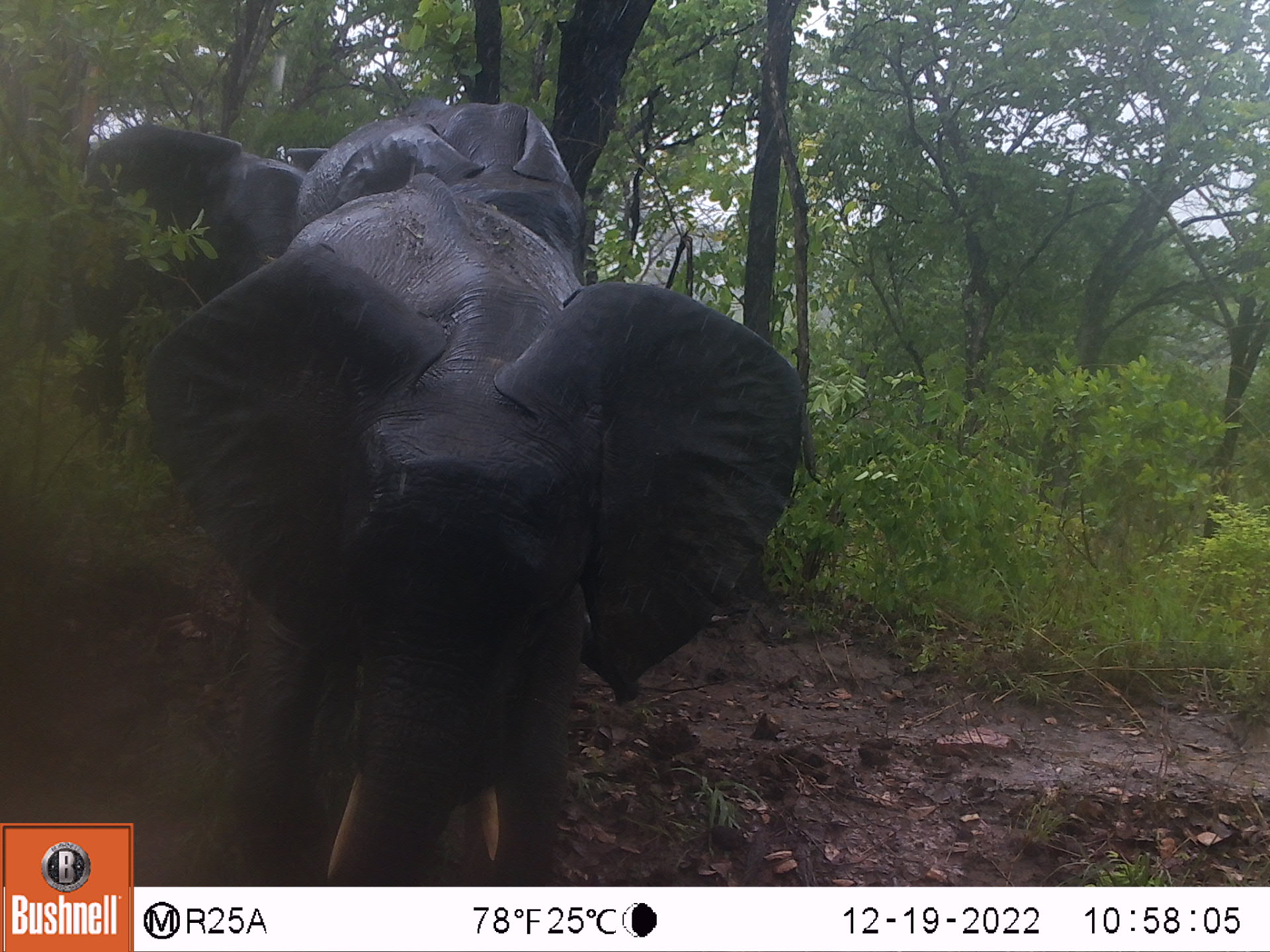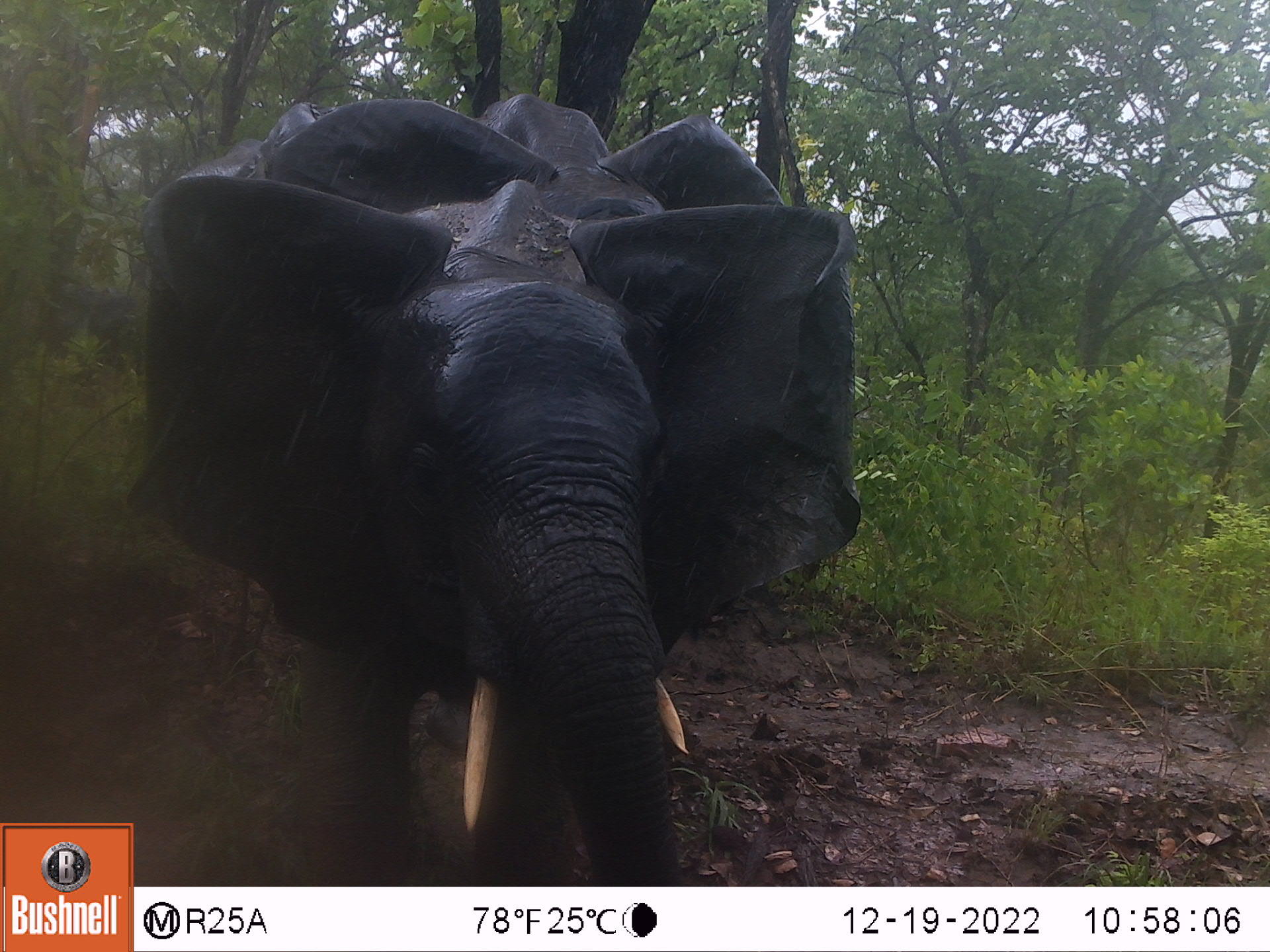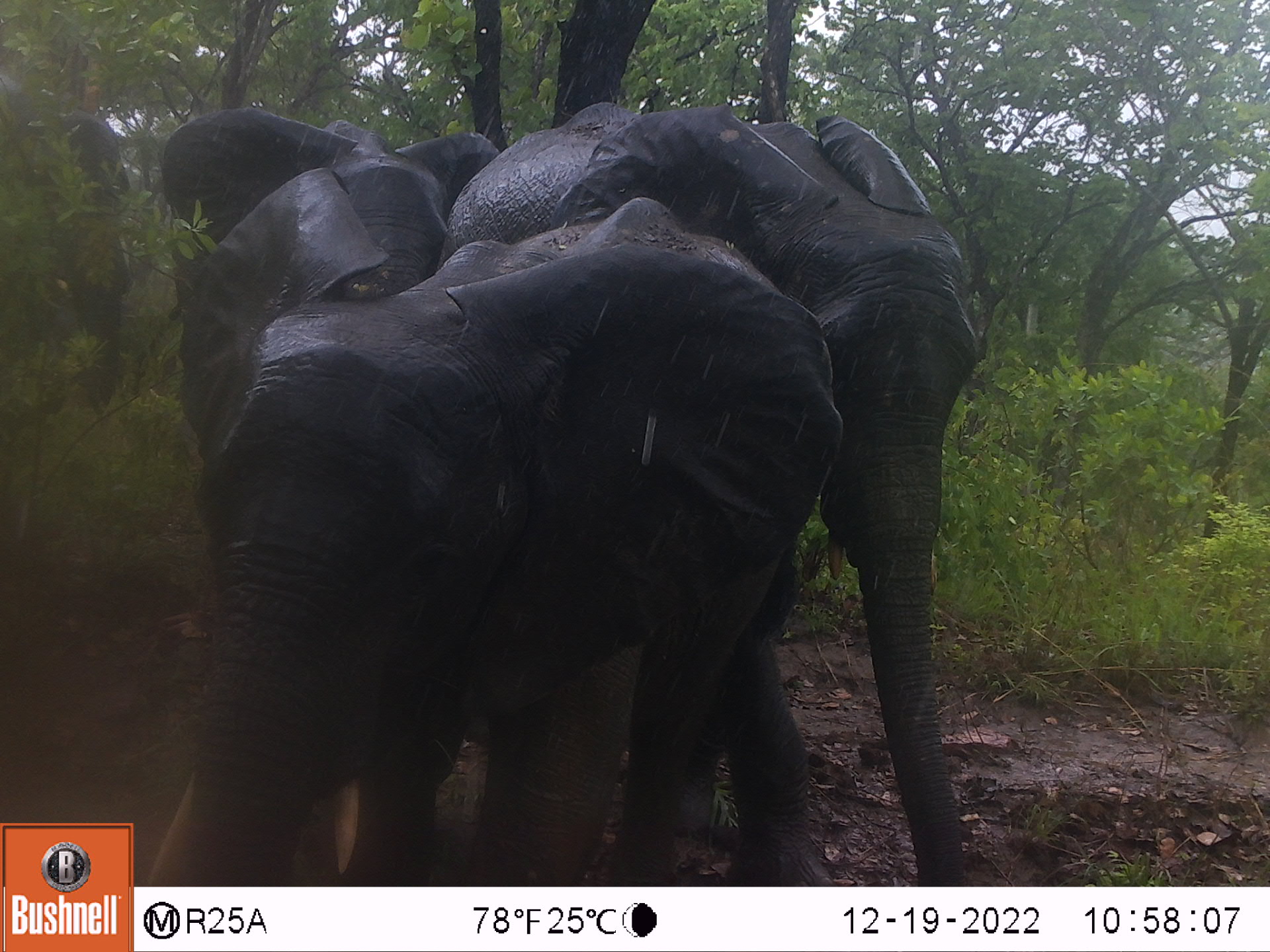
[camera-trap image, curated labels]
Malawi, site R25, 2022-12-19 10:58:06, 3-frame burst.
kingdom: Animalia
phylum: Chordata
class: Mammalia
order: Proboscidea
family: Elephantidae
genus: Loxodonta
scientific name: Loxodonta africana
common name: african savanna elephant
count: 3